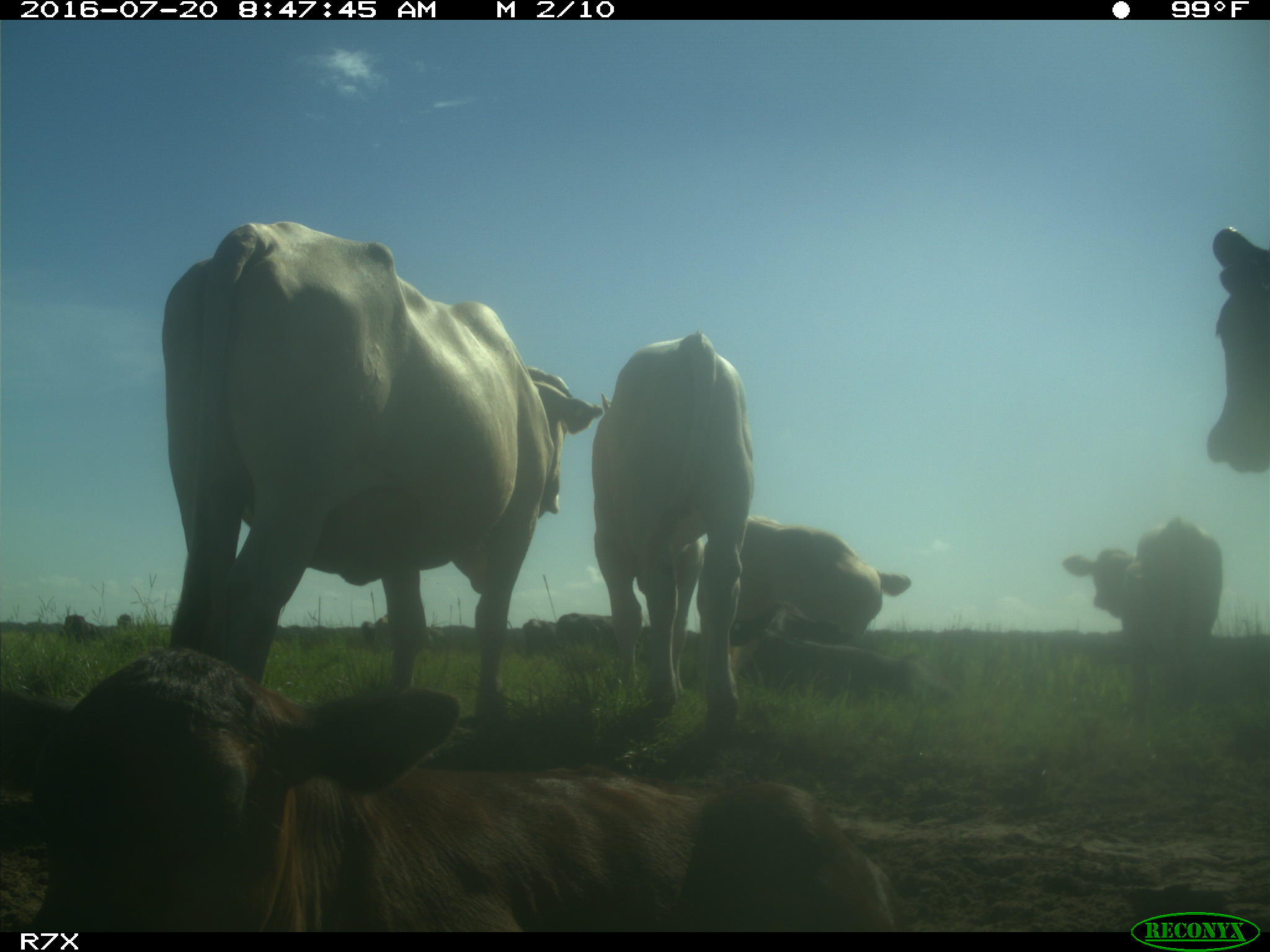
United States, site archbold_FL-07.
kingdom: Animalia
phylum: Chordata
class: Mammalia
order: Artiodactyla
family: Bovidae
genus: Bos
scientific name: Bos taurus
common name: domestic cow